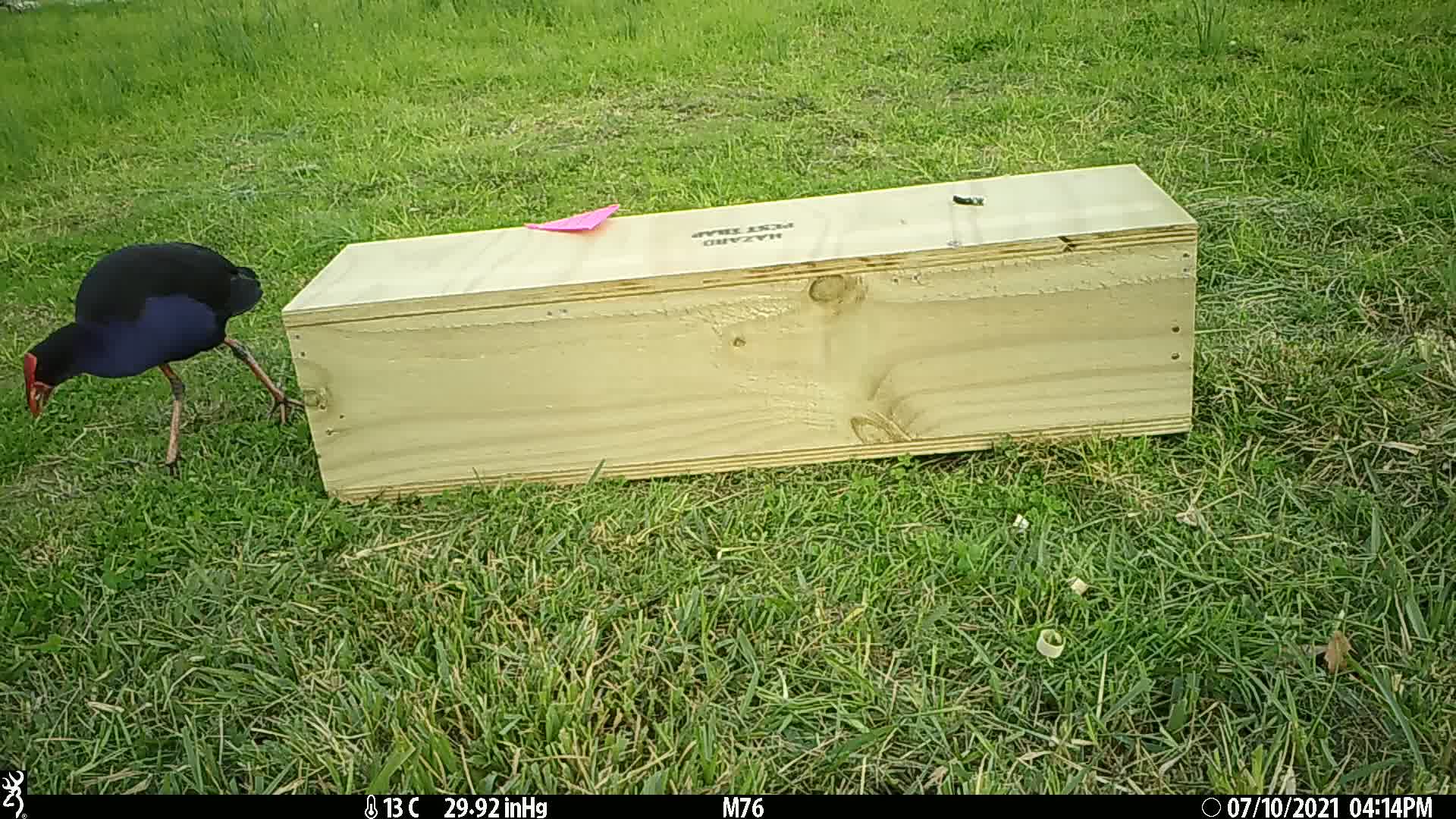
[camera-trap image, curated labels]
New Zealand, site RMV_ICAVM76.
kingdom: Animalia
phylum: Chordata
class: Aves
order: Gruiformes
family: Rallidae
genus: Porphyrio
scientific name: Porphyrio melanotus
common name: australasian swamphen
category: pukeko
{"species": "pukeko (australasian swamphen) (Porphyrio melanotus)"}